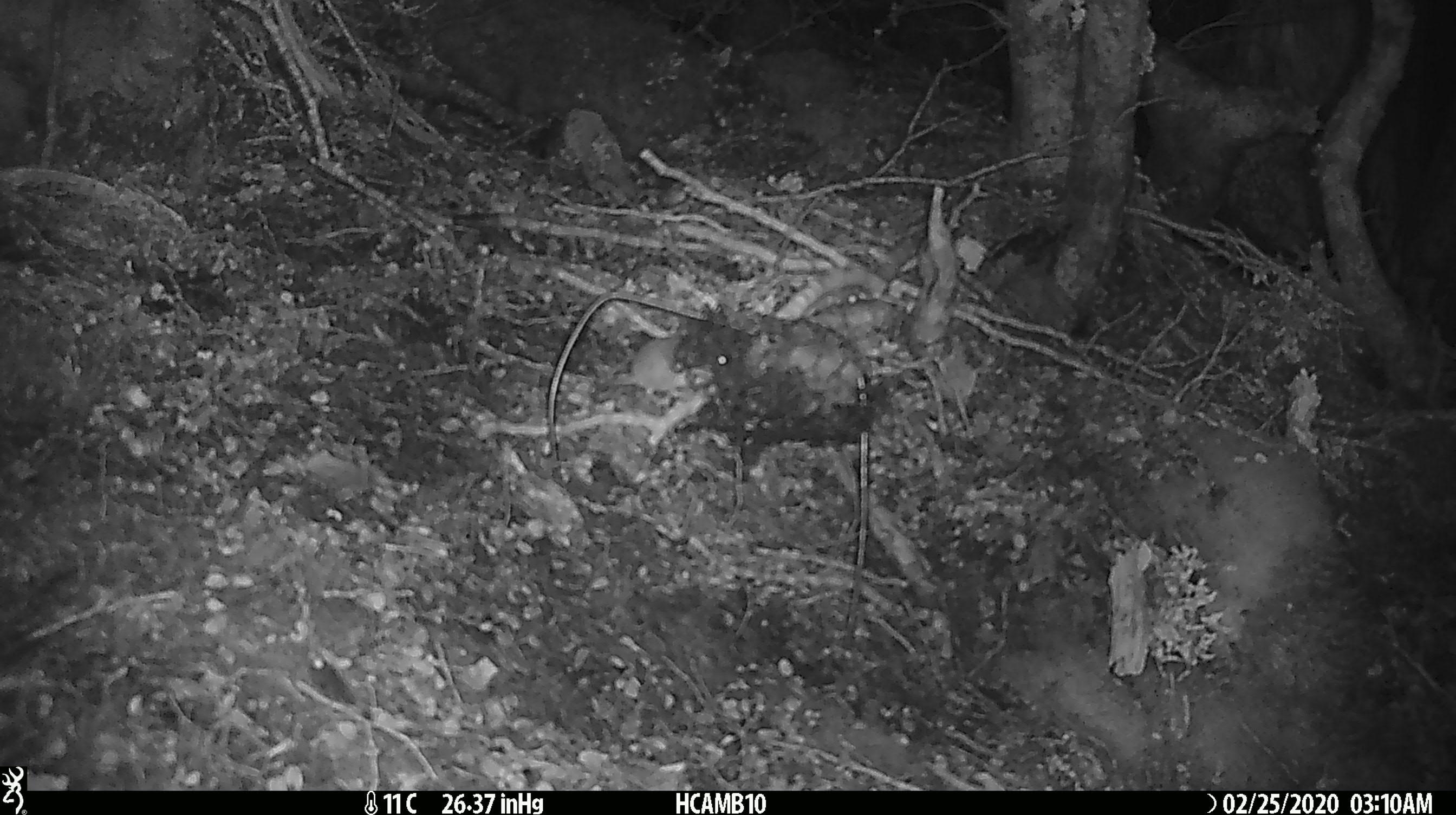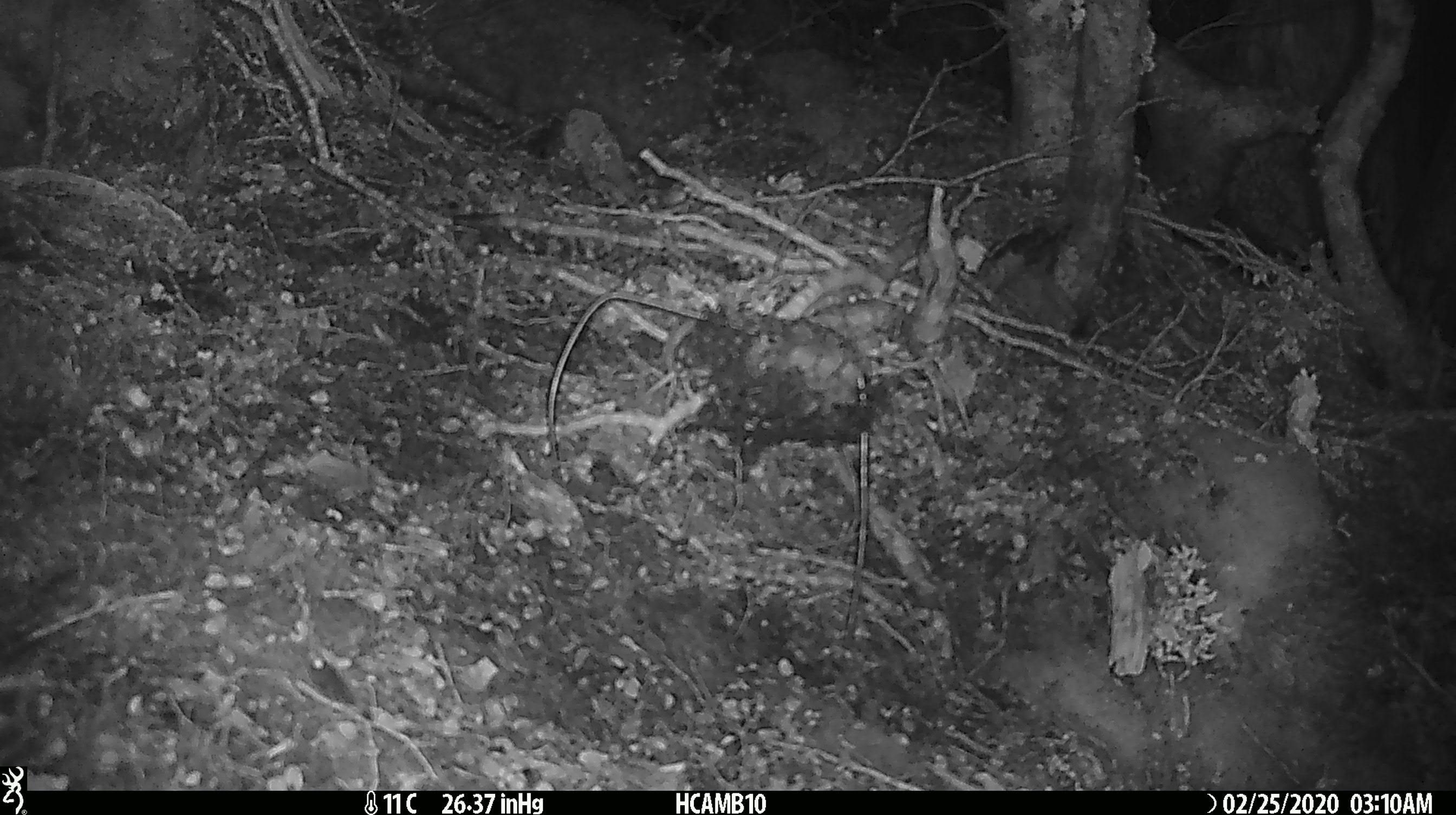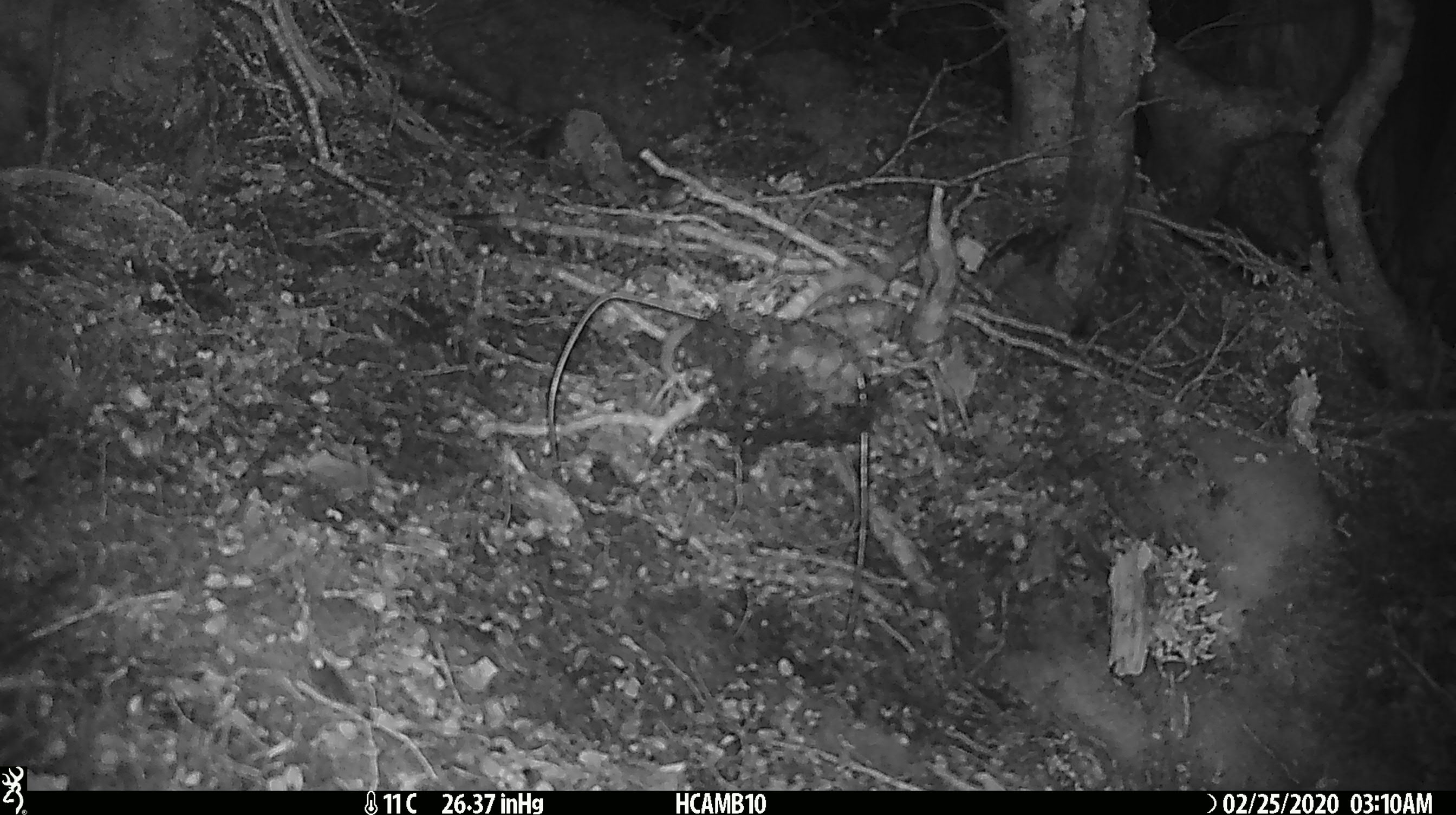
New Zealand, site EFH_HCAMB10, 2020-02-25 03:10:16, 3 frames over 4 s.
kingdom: Animalia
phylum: Chordata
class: Mammalia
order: Rodentia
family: Muridae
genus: Mus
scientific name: Mus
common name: mouse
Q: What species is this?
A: Mouse (Mus).